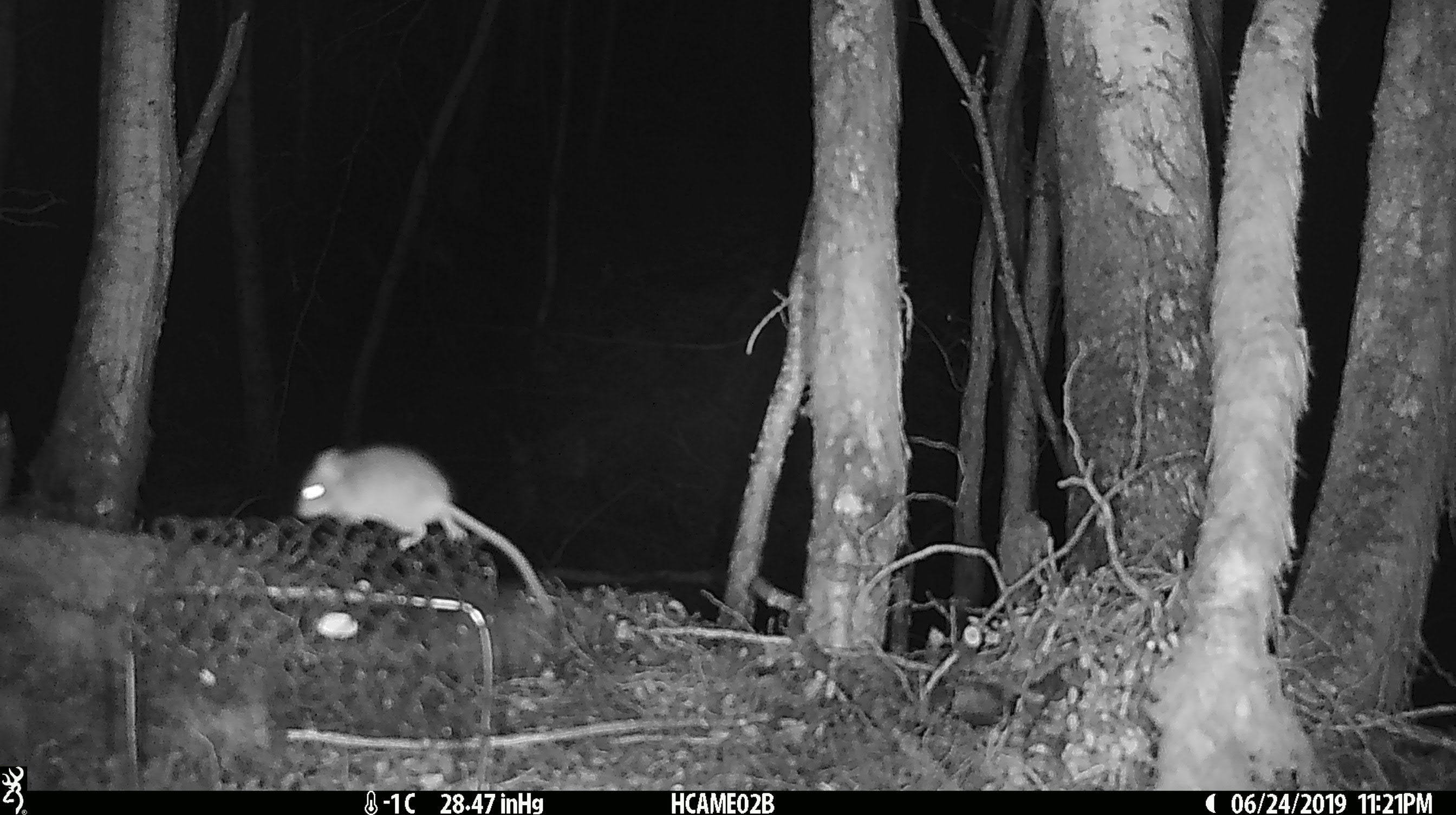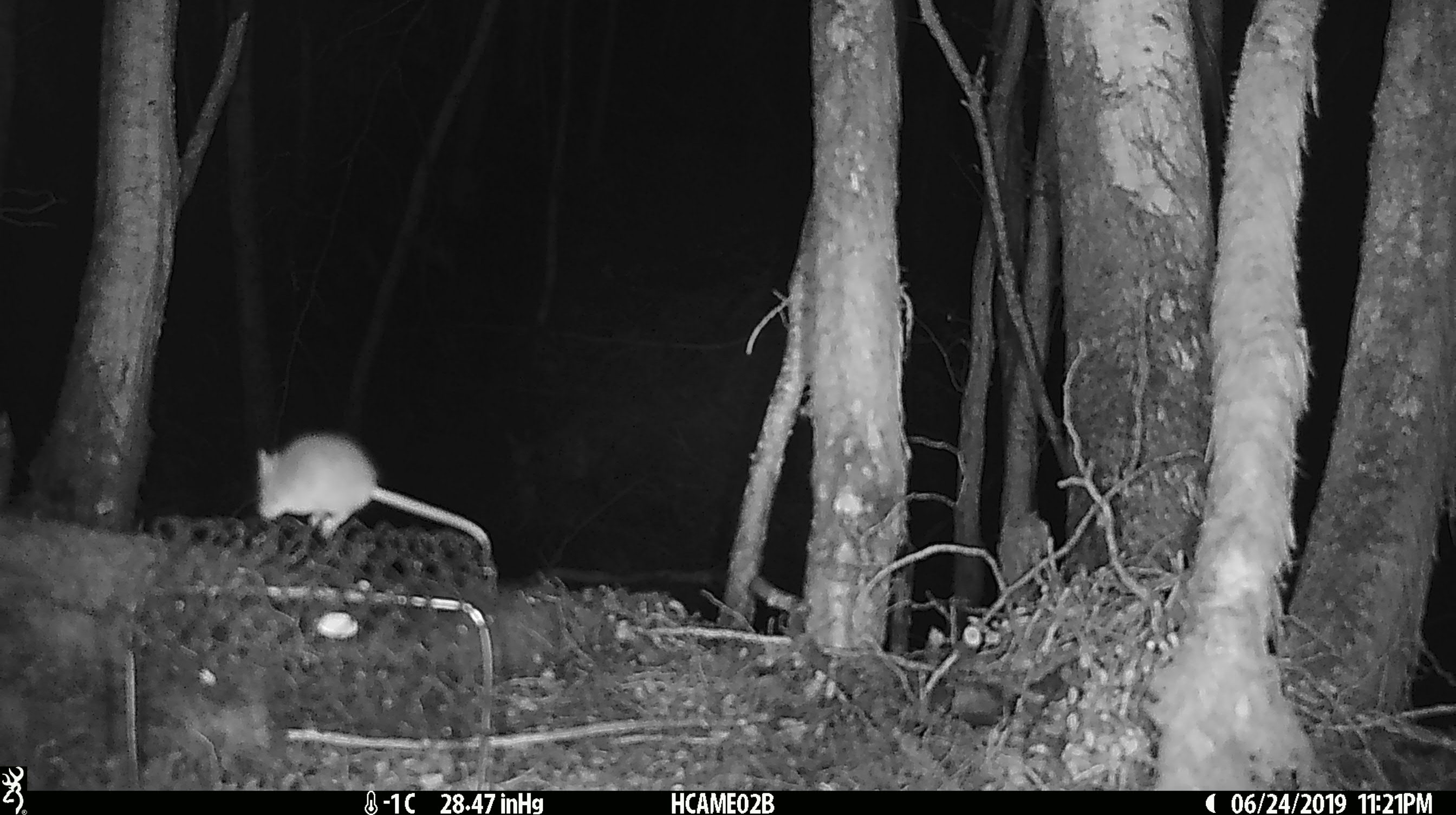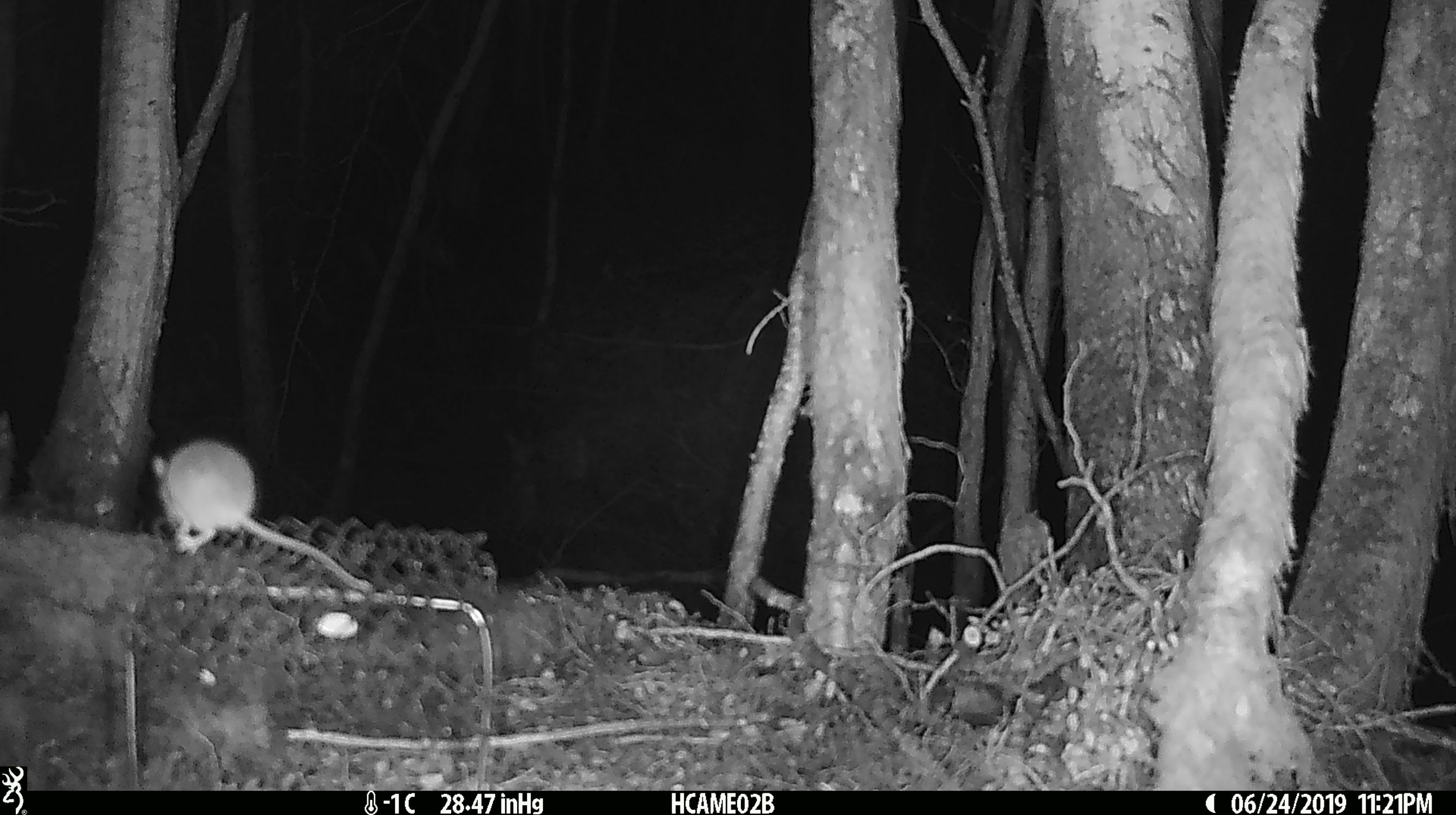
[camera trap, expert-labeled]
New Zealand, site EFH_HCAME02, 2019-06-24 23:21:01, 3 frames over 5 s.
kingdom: Animalia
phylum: Chordata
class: Mammalia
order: Rodentia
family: Muridae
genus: Mus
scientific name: Mus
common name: mouse